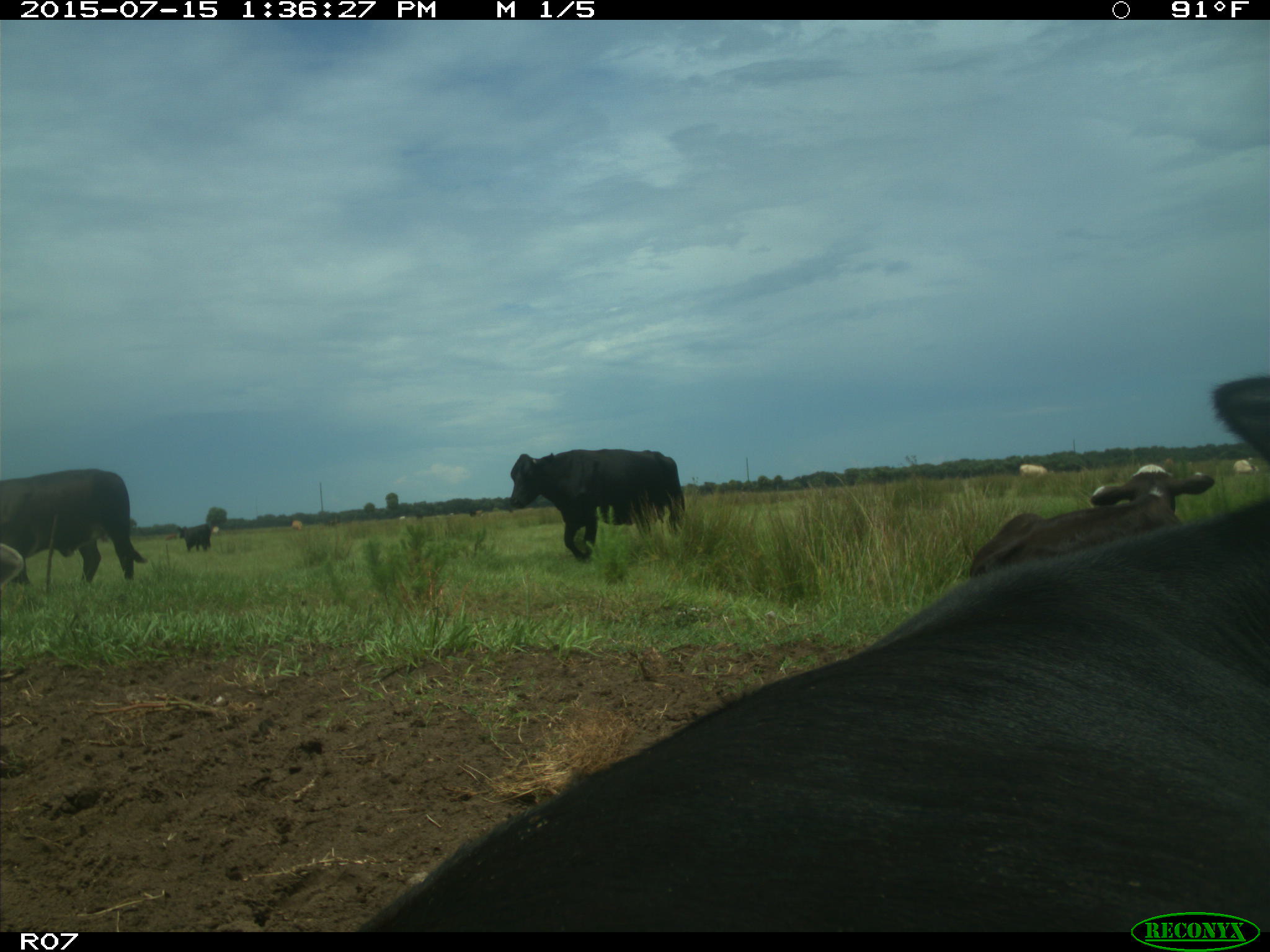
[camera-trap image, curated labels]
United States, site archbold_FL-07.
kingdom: Animalia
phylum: Chordata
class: Mammalia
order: Artiodactyla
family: Bovidae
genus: Bos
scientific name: Bos taurus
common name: domestic cow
Bos taurus (domestic cow).